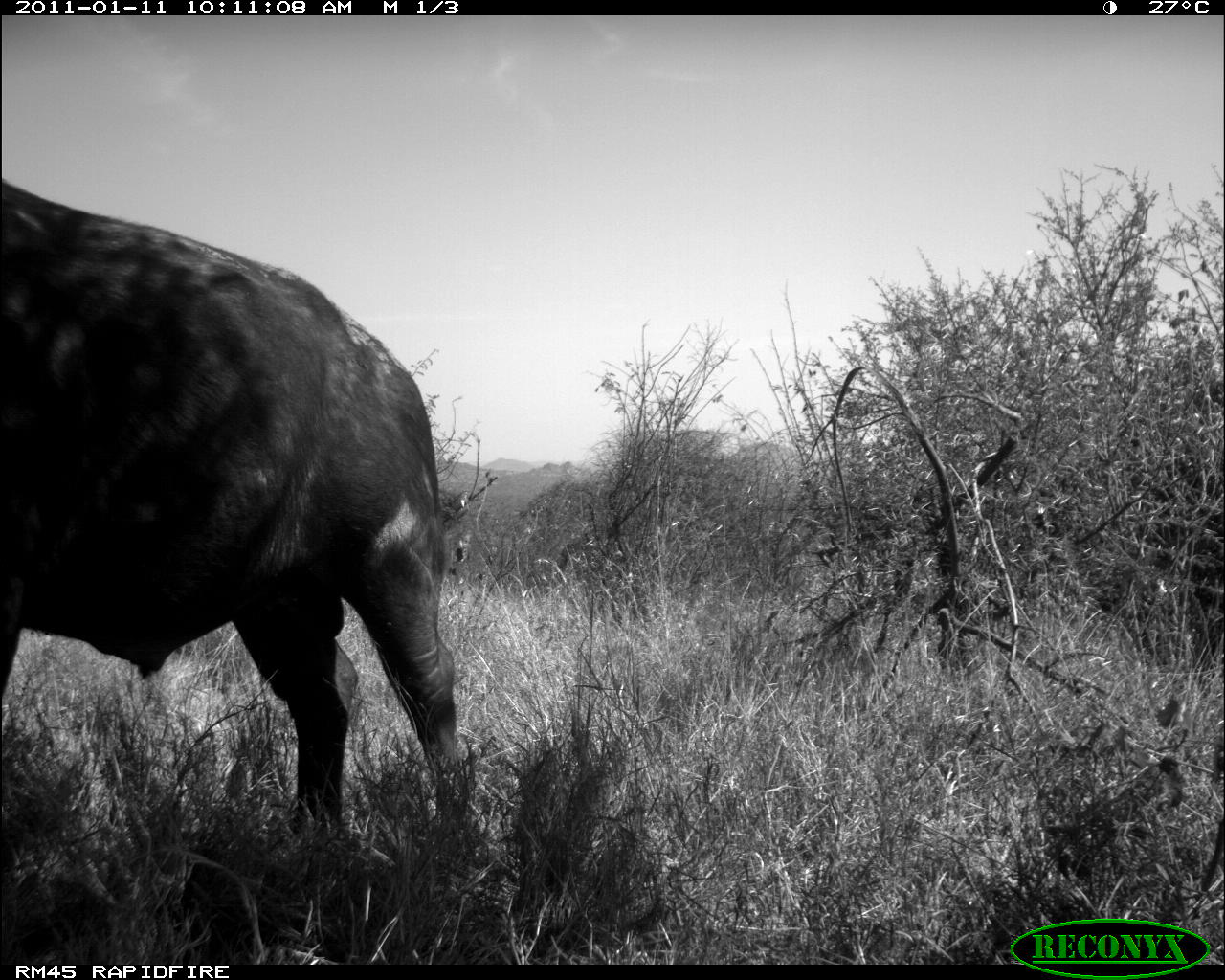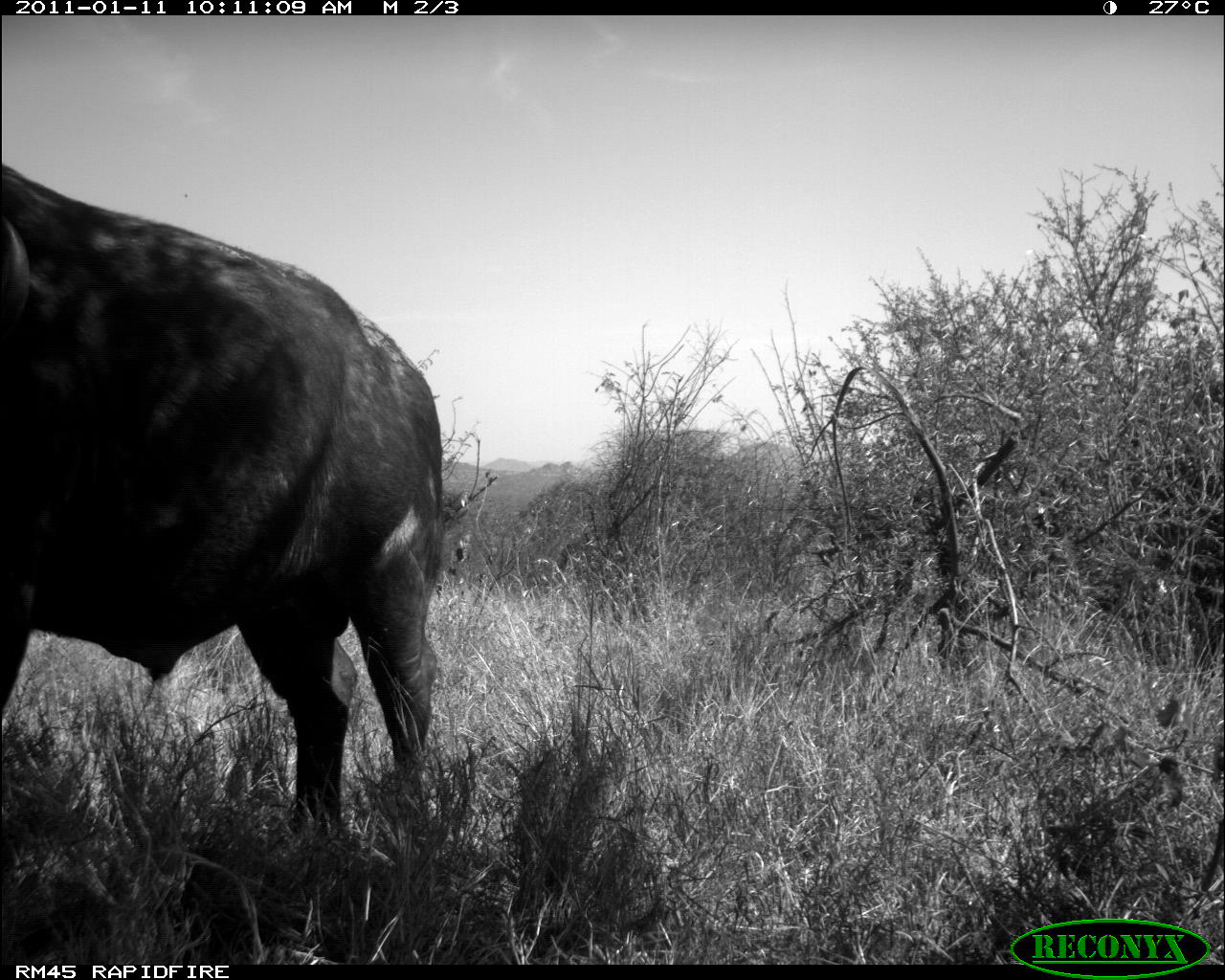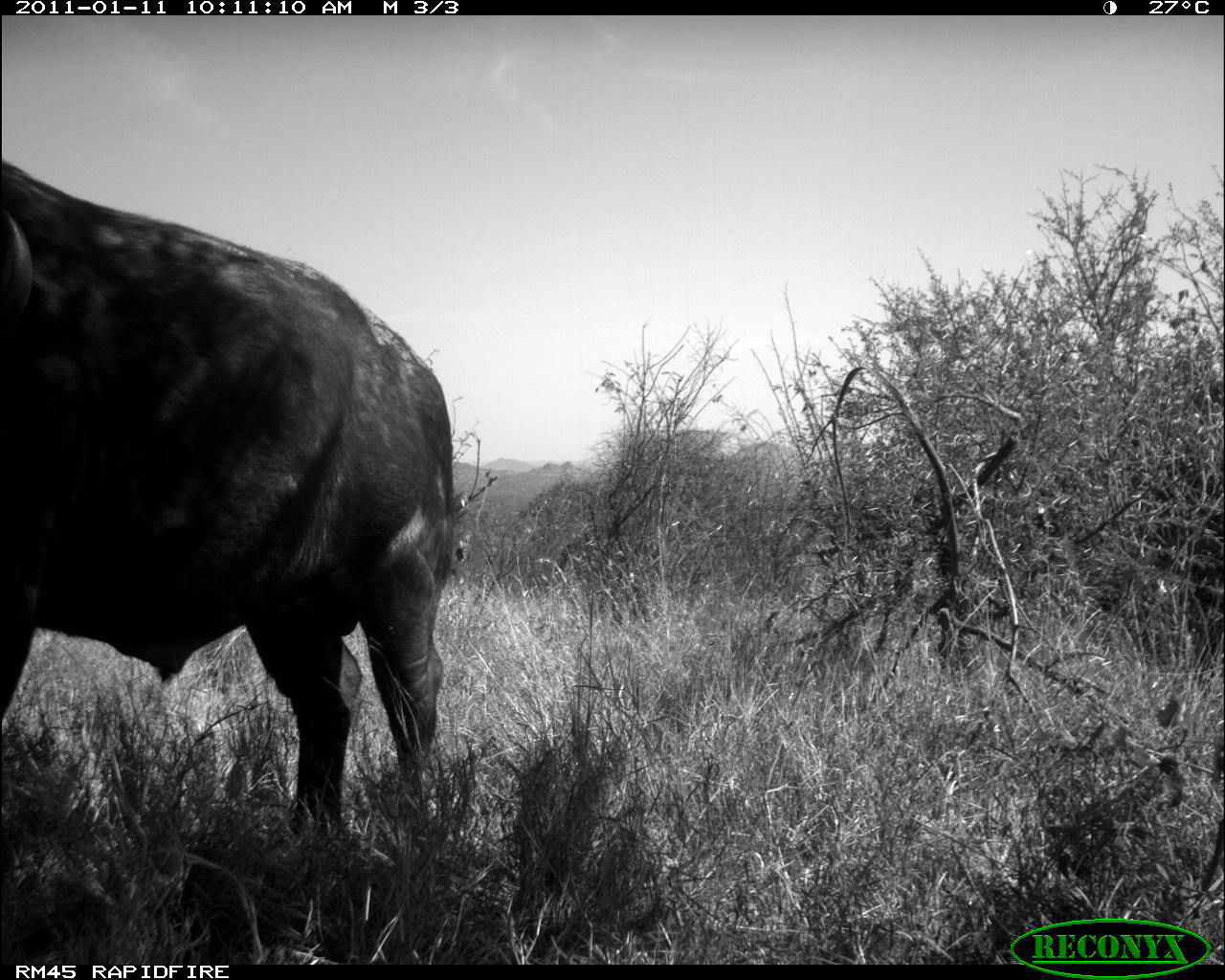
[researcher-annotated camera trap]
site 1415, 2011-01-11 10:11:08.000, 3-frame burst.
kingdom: Animalia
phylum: Chordata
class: Mammalia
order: Artiodactyla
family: Bovidae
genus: Syncerus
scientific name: Syncerus caffer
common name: african buffalo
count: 1